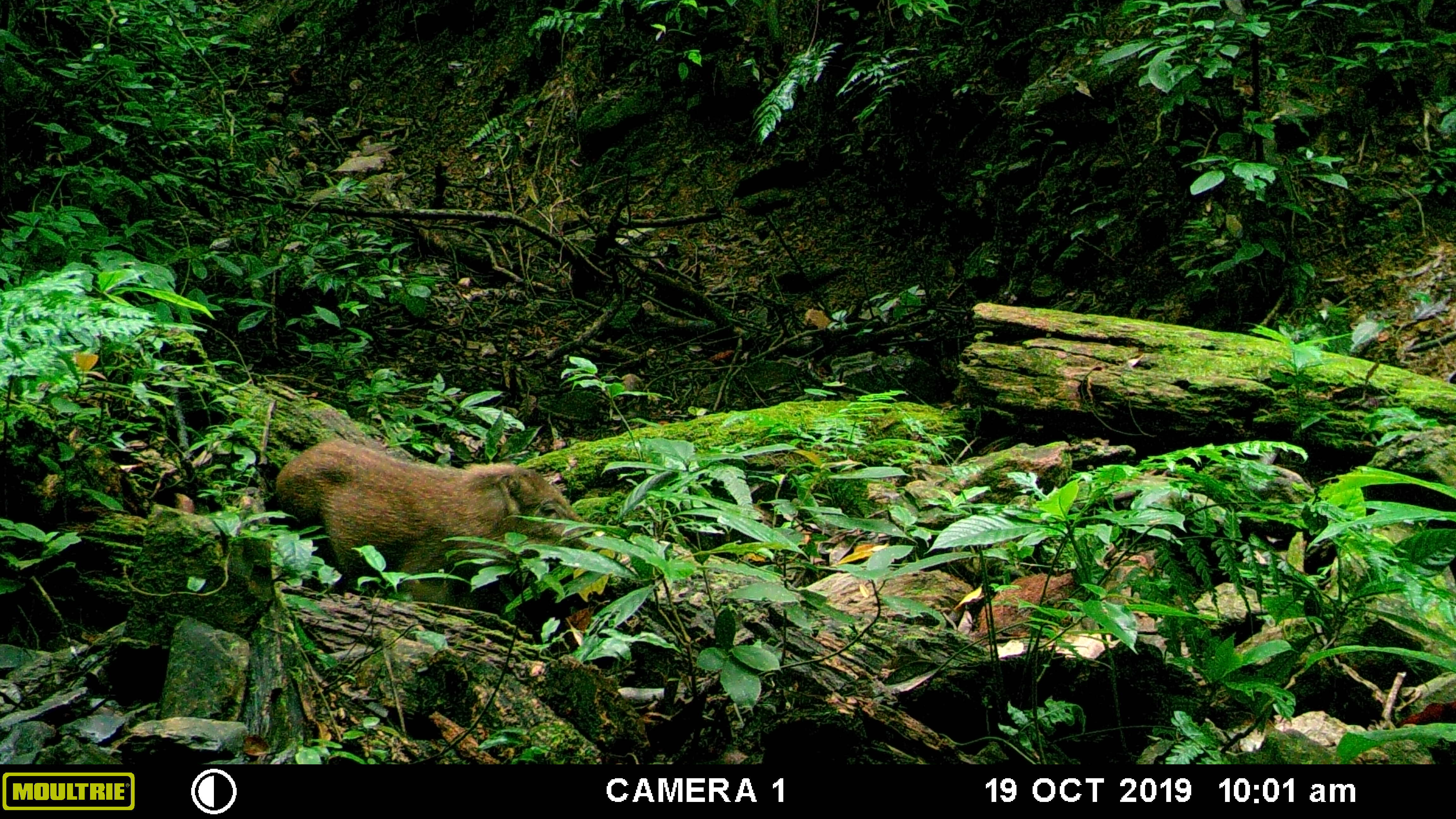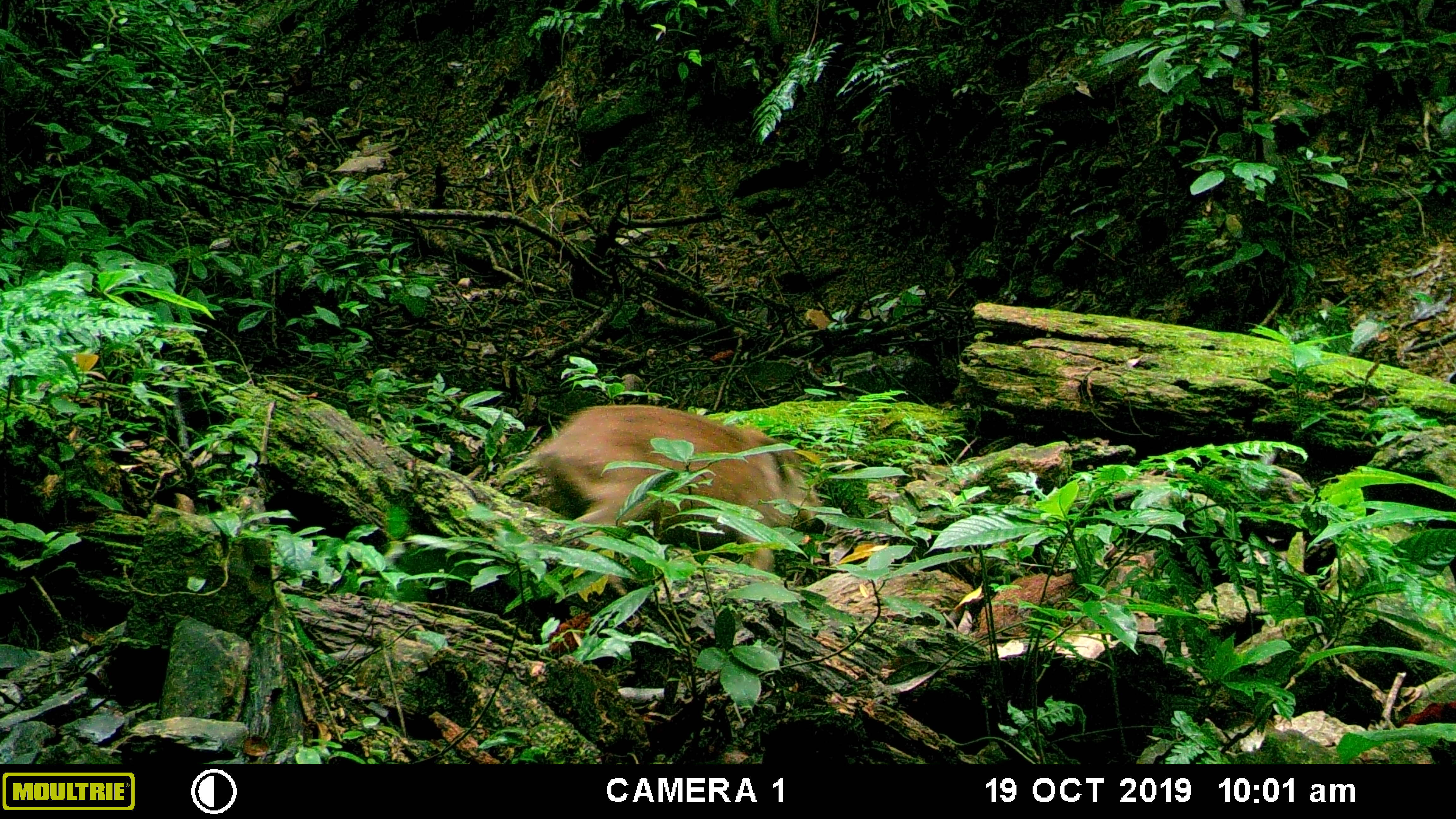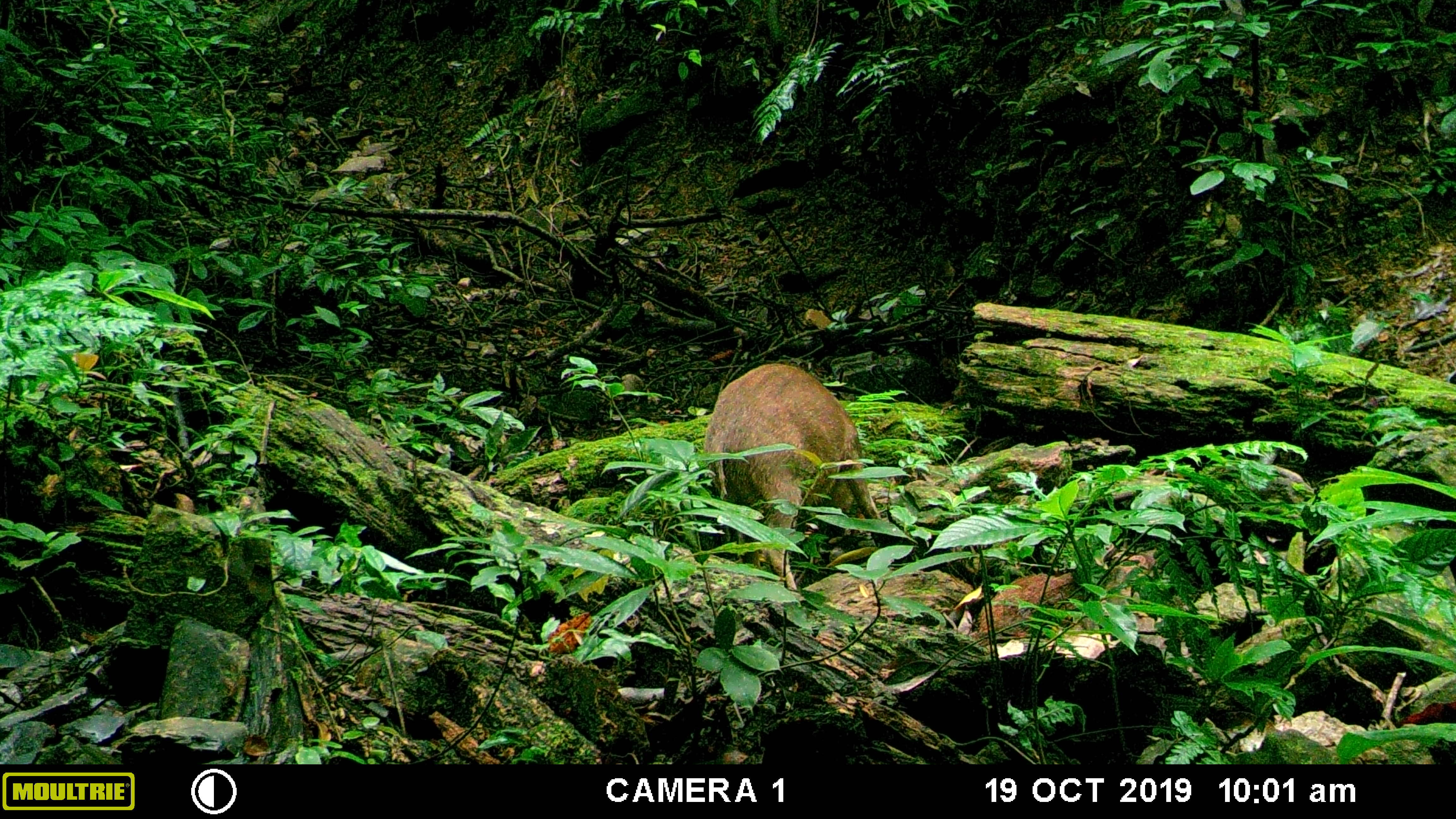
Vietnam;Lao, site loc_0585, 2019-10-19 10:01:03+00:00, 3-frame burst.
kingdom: Animalia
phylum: Chordata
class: Mammalia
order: Artiodactyla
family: Suidae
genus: Sus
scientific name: Sus scrofa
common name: eurasian wild pig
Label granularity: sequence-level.